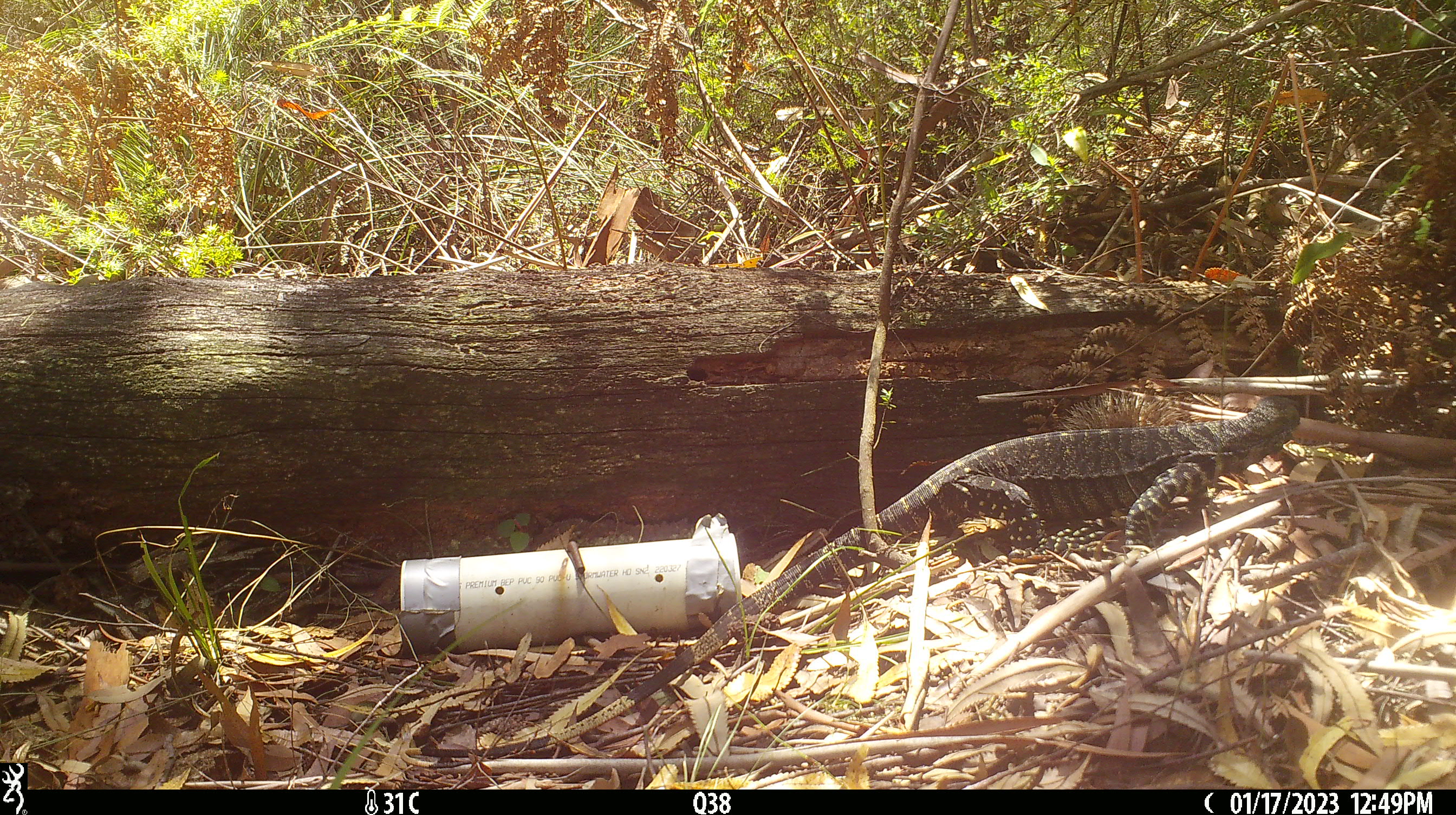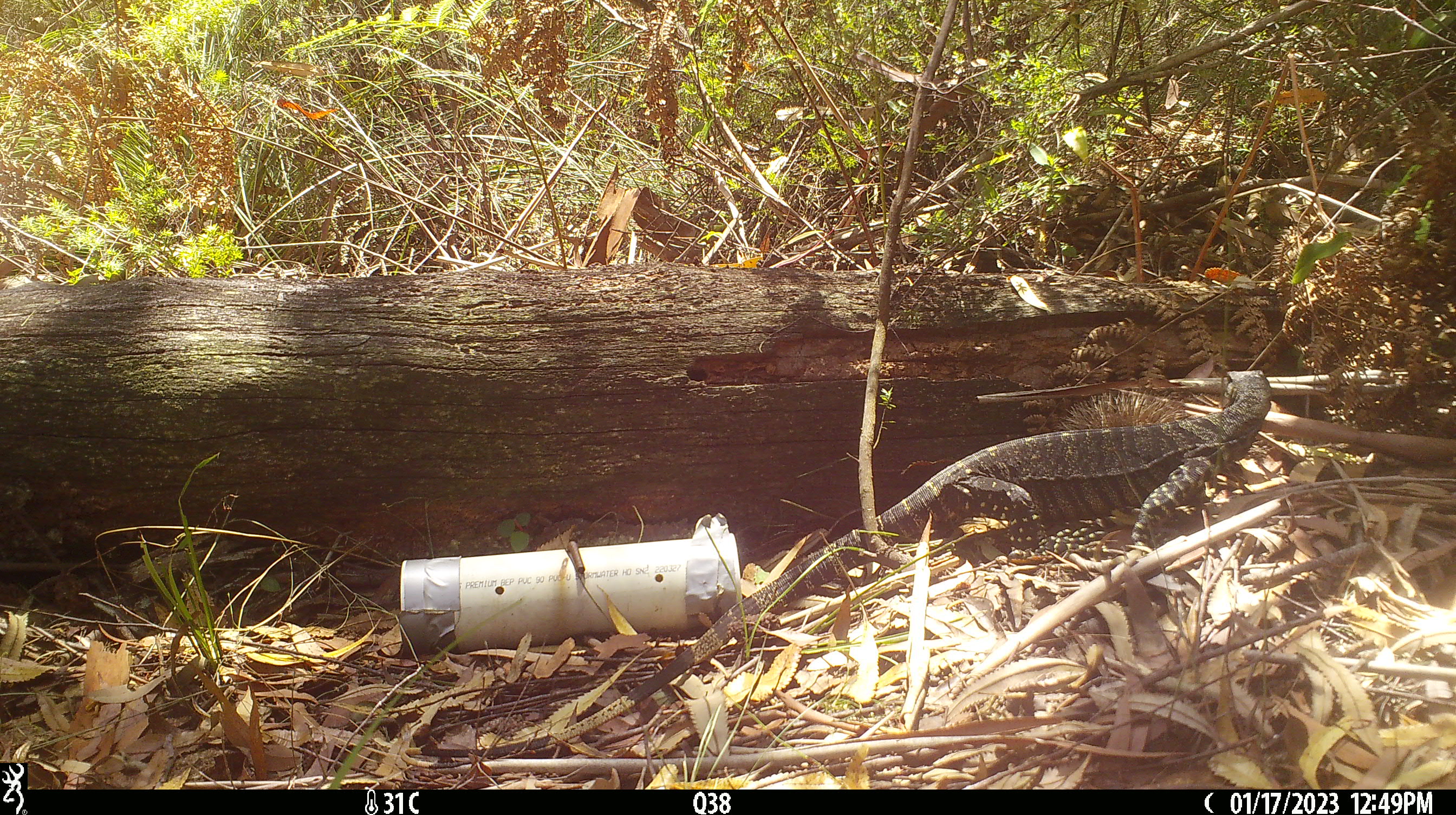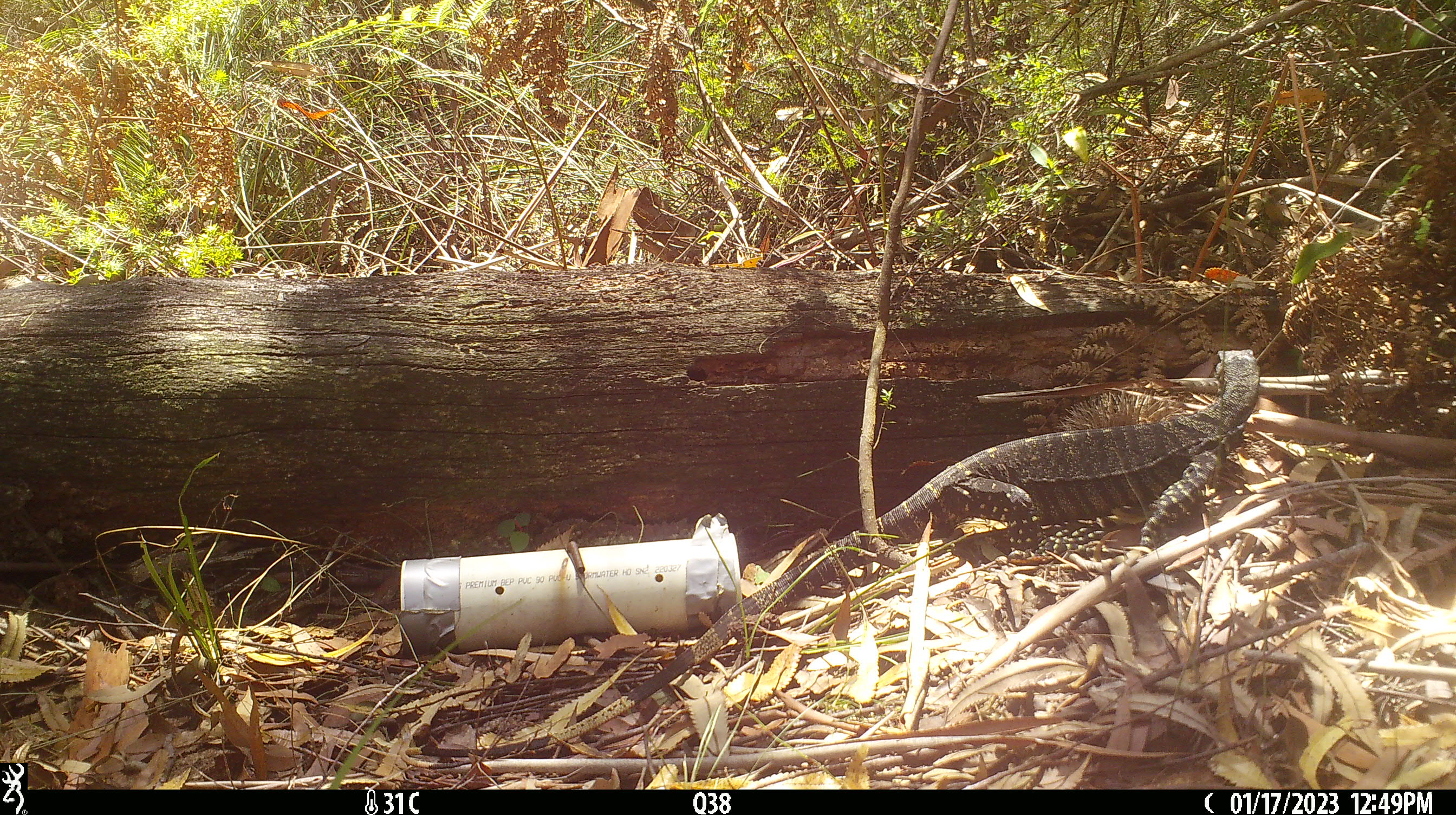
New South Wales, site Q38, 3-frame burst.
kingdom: Animalia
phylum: Chordata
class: Reptilia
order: Squamata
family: Varanidae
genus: Varanus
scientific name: Varanus varius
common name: lace monitor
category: goanna